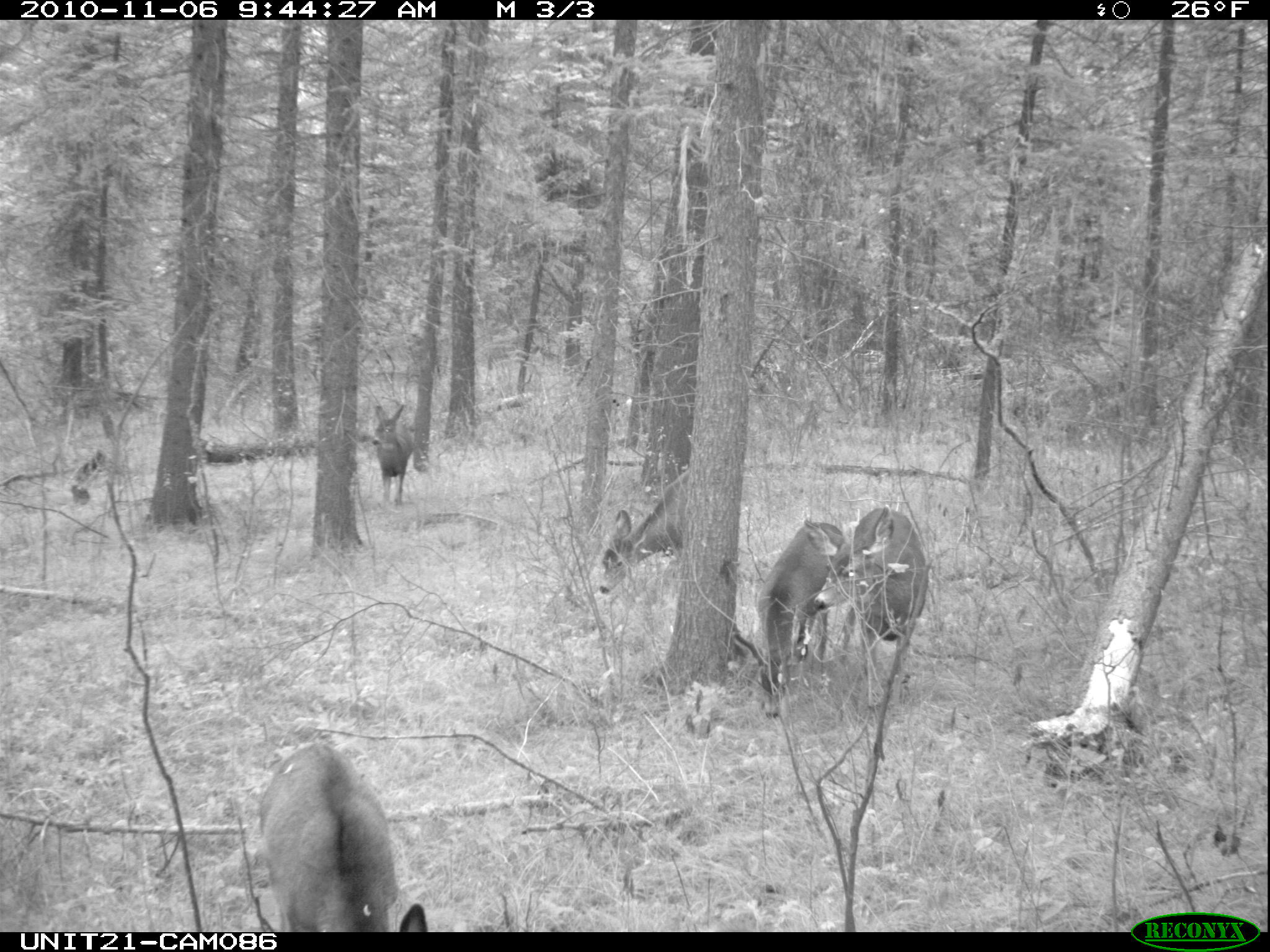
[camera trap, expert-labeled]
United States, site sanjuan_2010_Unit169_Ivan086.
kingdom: Animalia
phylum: Chordata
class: Mammalia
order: Artiodactyla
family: Cervidae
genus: Odocoileus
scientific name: Odocoileus hemionus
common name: mule deer